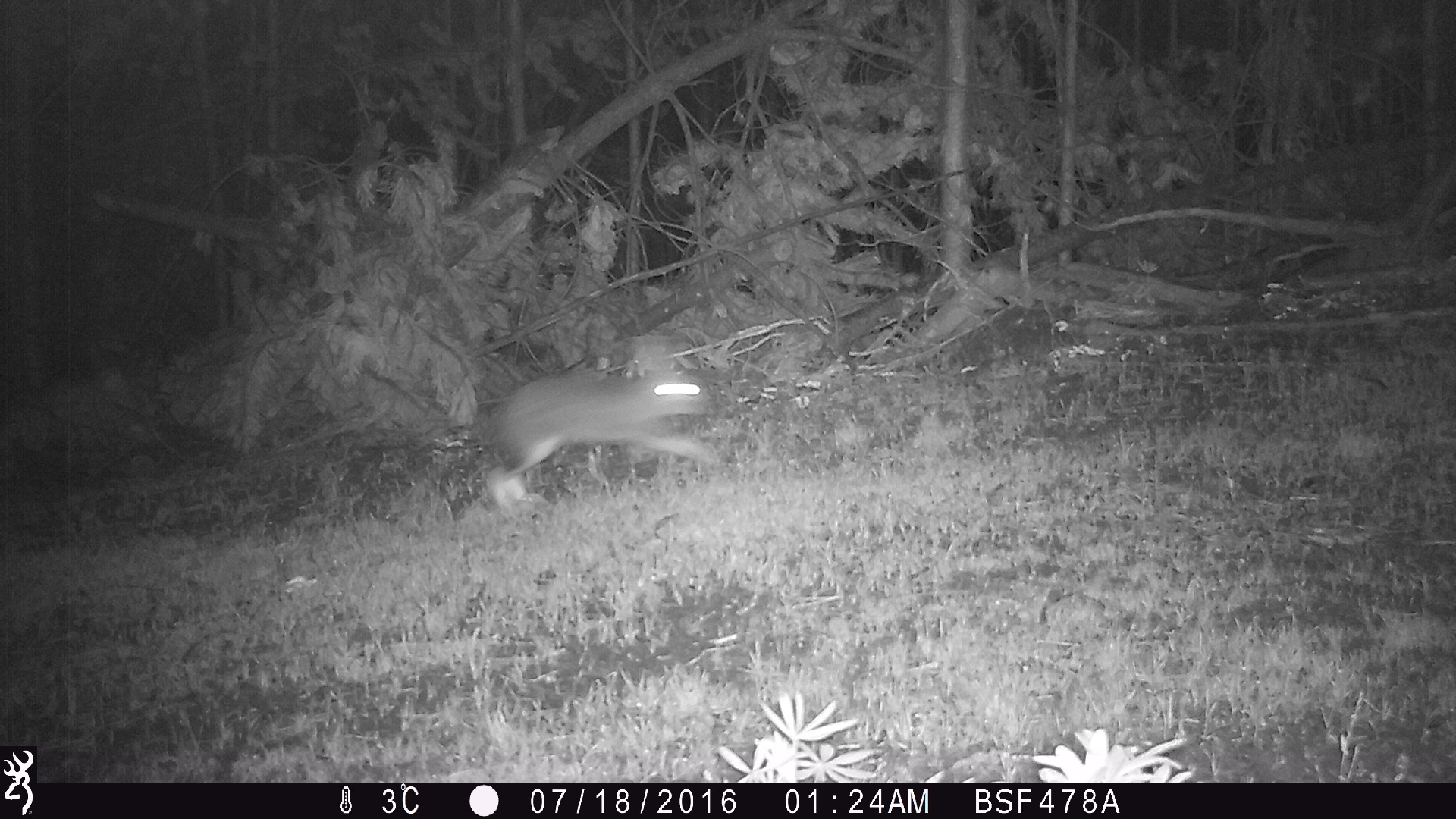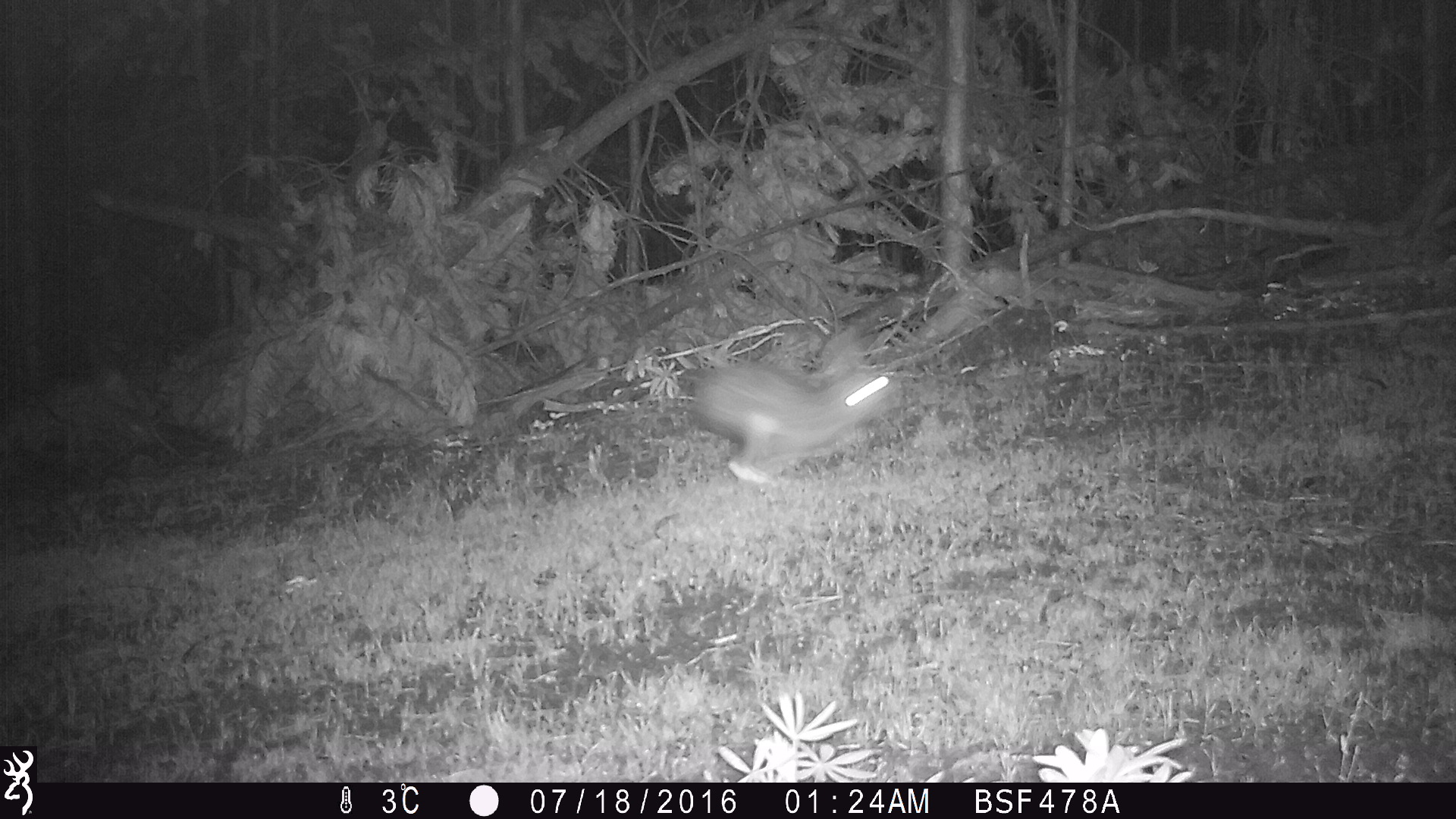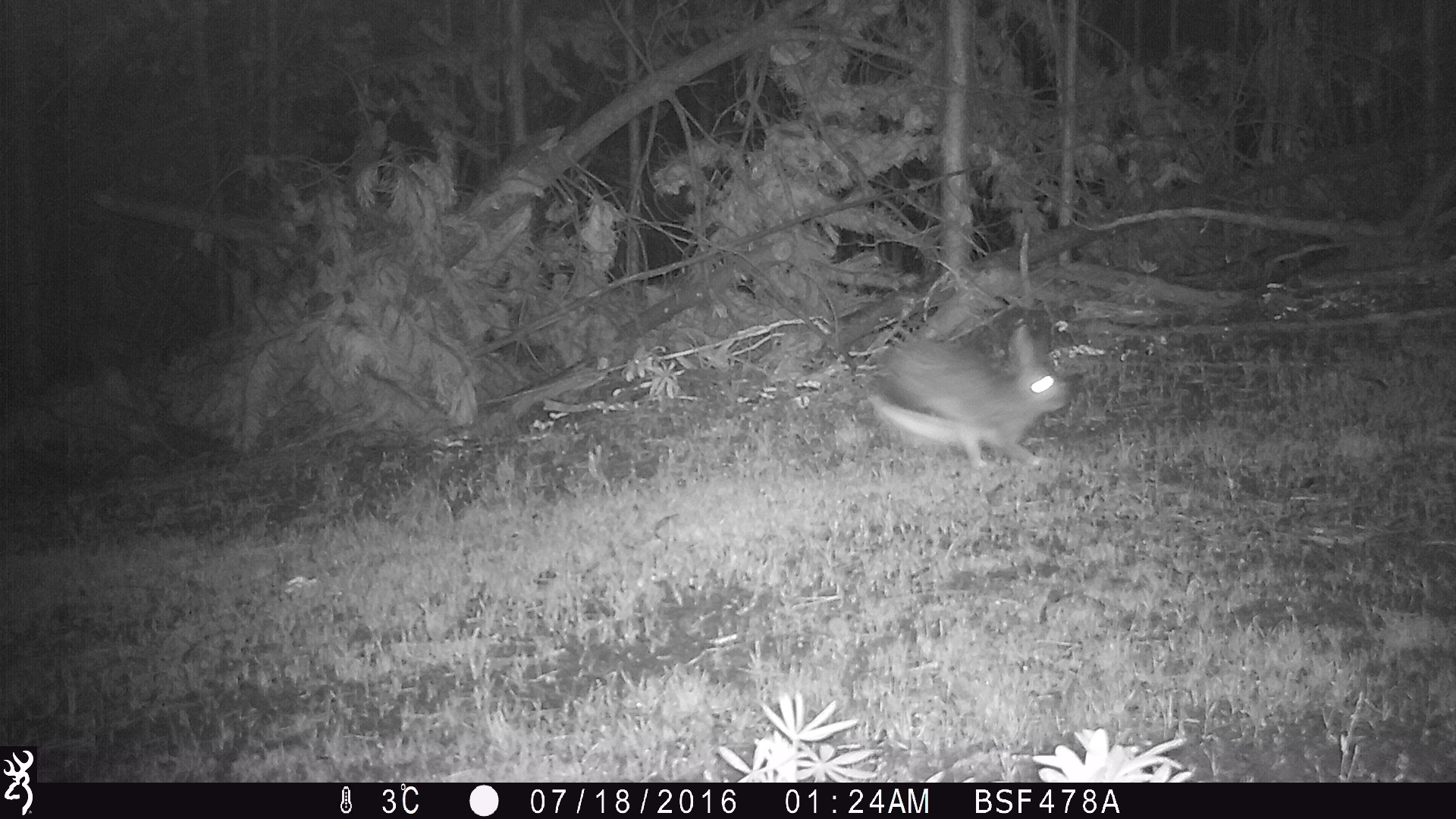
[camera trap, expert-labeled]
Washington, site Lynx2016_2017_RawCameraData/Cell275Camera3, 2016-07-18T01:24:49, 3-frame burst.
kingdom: Animalia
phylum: Chordata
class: Mammalia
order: Lagomorpha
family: Leporidae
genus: Lepus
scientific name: Lepus americanus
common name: snowshoe hare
Lepus americanus (snowshoe hare). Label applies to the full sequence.